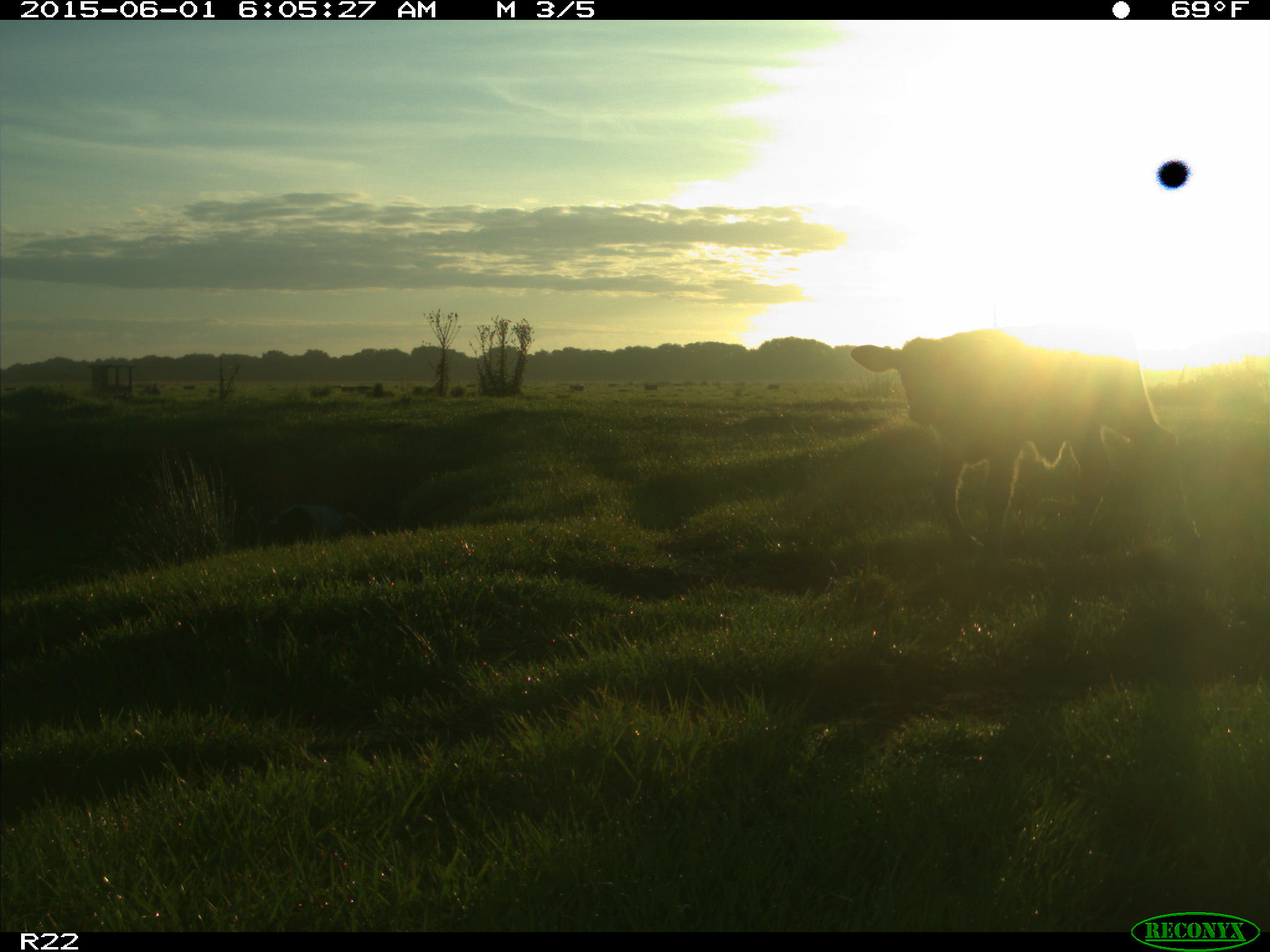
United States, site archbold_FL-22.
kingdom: Animalia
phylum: Chordata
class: Mammalia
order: Artiodactyla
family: Bovidae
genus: Bos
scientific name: Bos taurus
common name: domestic cow